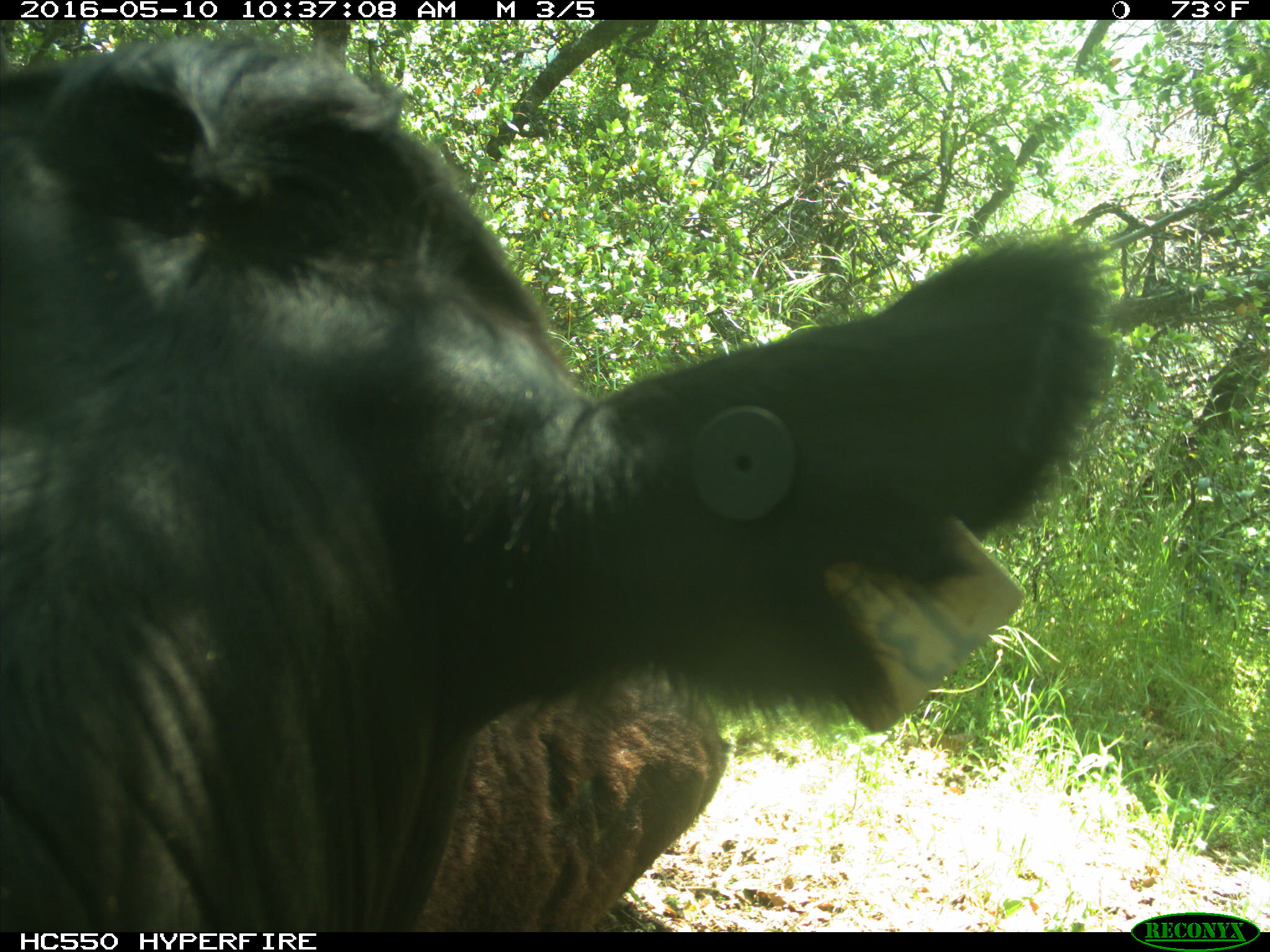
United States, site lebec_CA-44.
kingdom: Animalia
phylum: Chordata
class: Mammalia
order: Artiodactyla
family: Bovidae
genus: Bos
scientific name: Bos taurus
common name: domestic cow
Bos taurus (domestic cow).